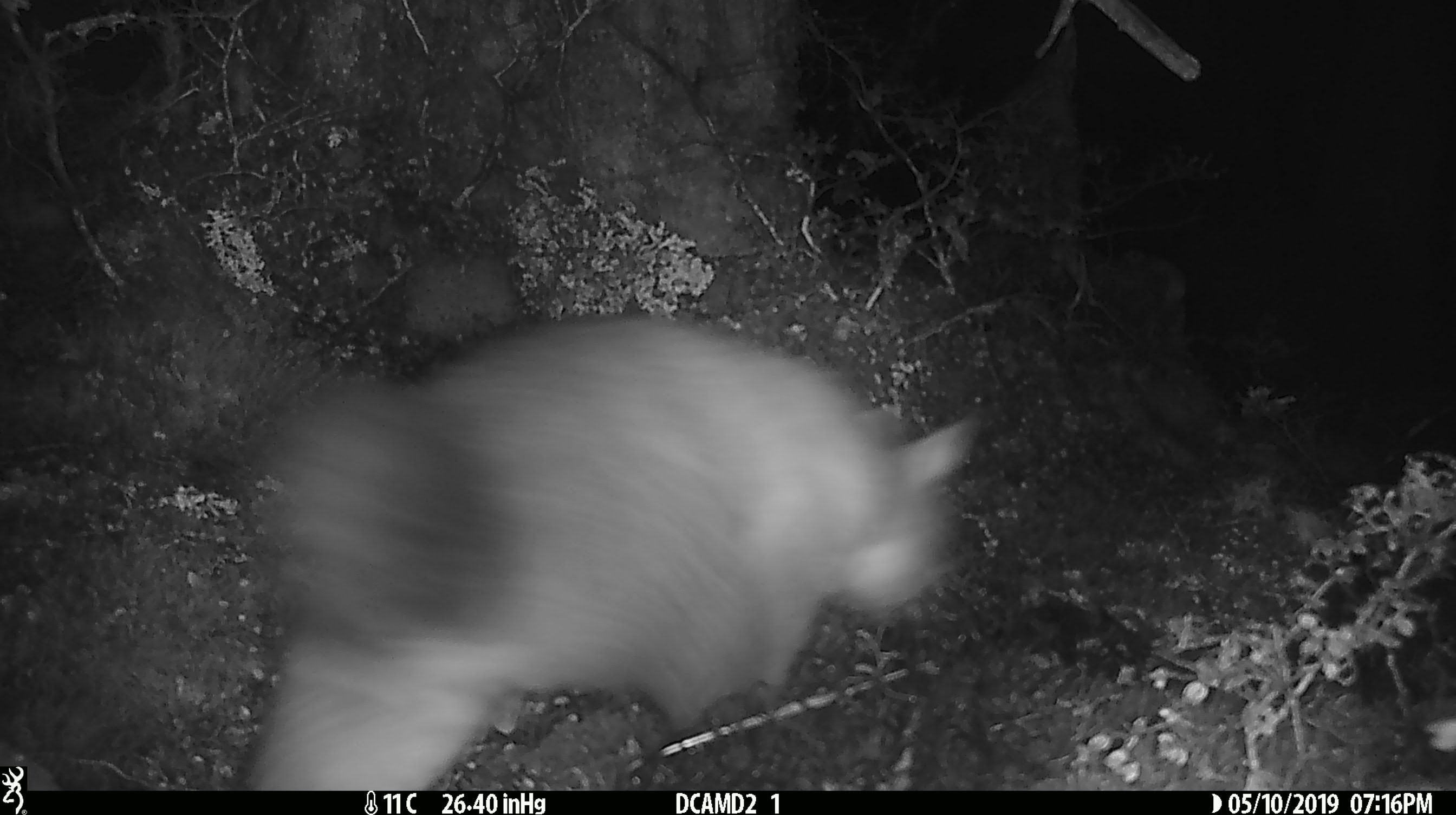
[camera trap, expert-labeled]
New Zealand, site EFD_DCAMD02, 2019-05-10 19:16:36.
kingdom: Animalia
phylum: Chordata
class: Mammalia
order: Diprotodontia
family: Phalangeridae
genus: Trichosurus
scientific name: Trichosurus vulpecula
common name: common brushtail possum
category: possum